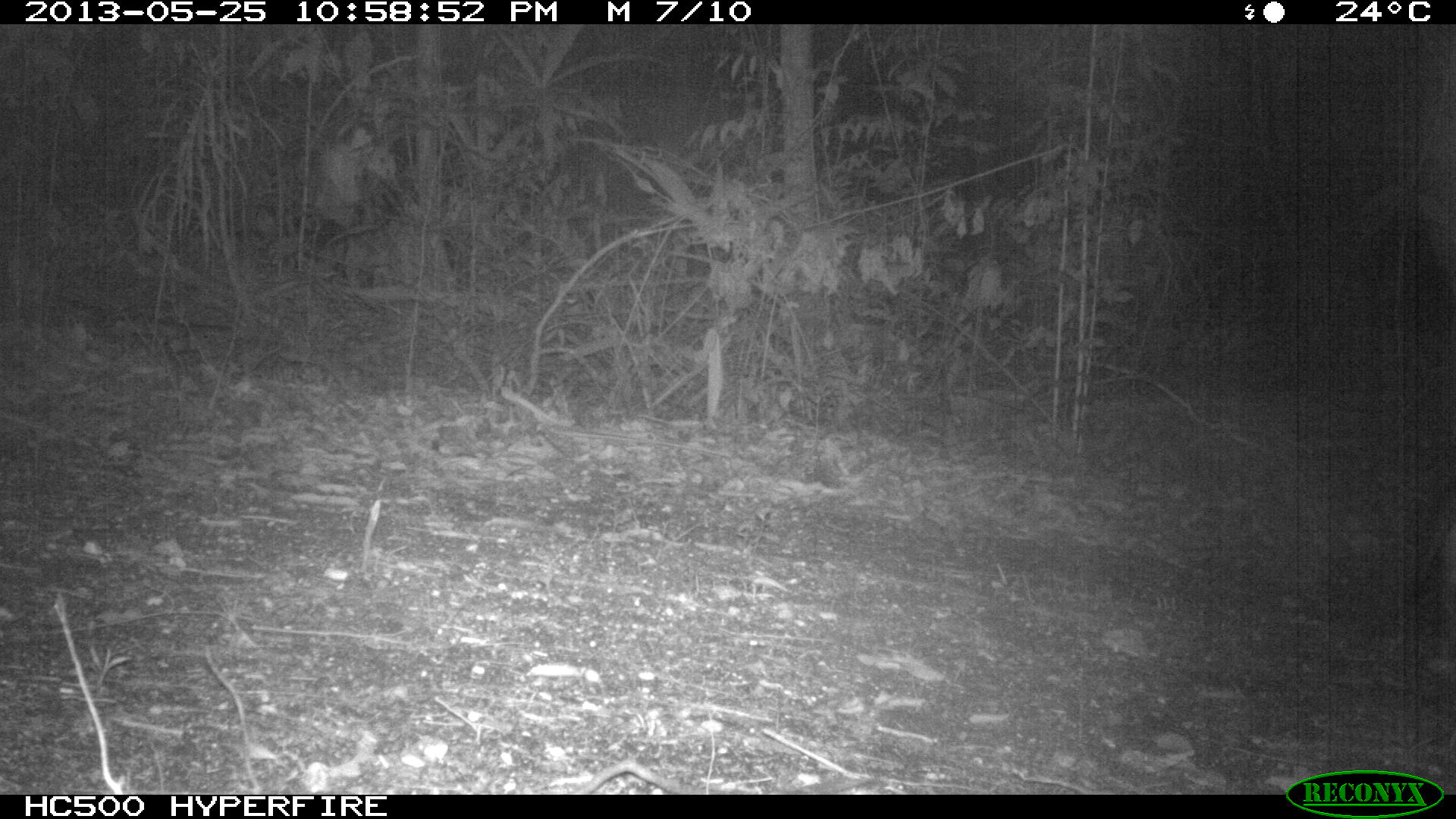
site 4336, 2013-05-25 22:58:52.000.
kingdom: Animalia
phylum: Chordata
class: Mammalia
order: Carnivora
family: Canidae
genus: Urocyon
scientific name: Urocyon cinereoargenteus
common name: gray fox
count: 1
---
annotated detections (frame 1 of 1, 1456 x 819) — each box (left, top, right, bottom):
urocyon cinereoargenteus: (1399, 473, 1456, 680)